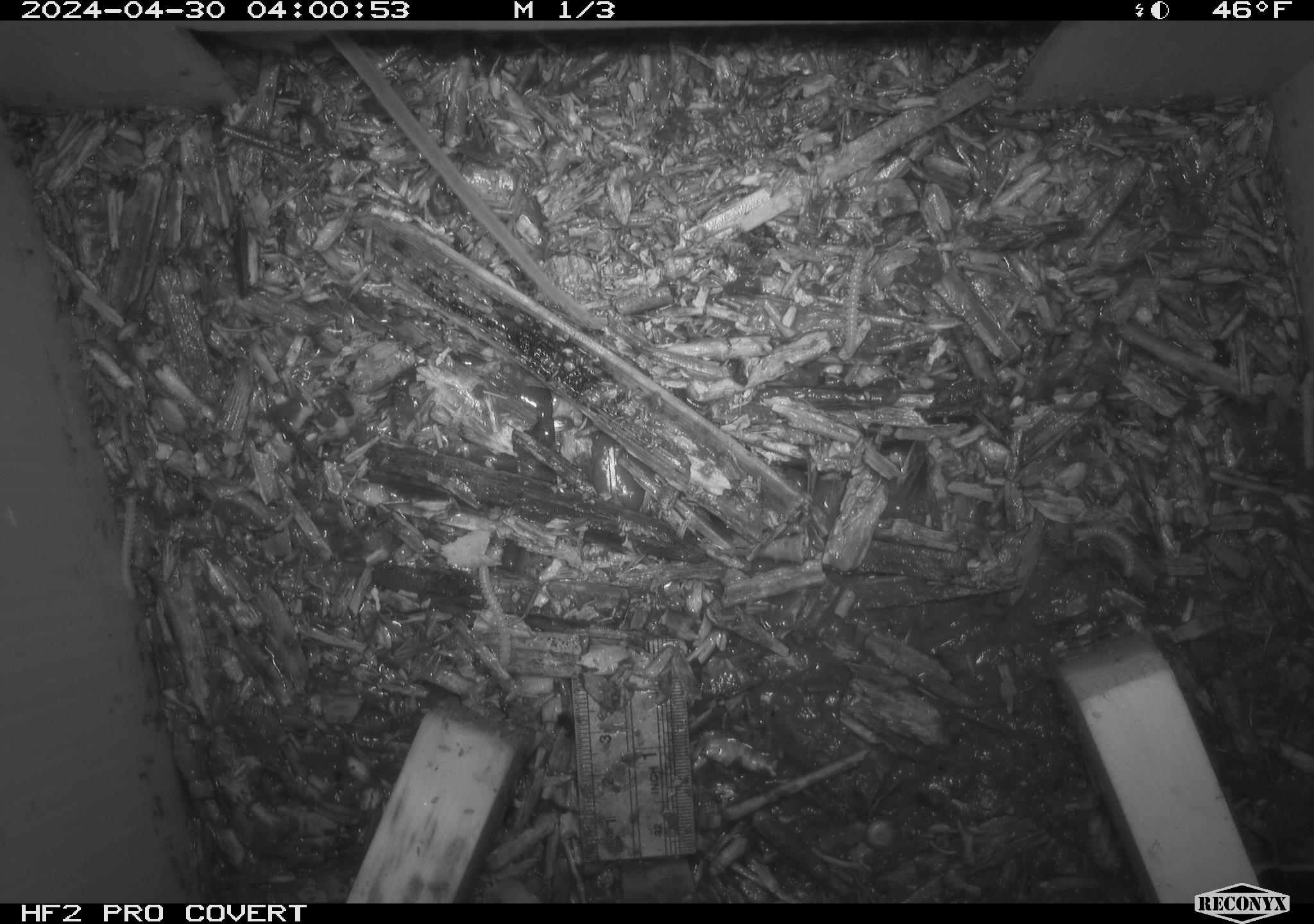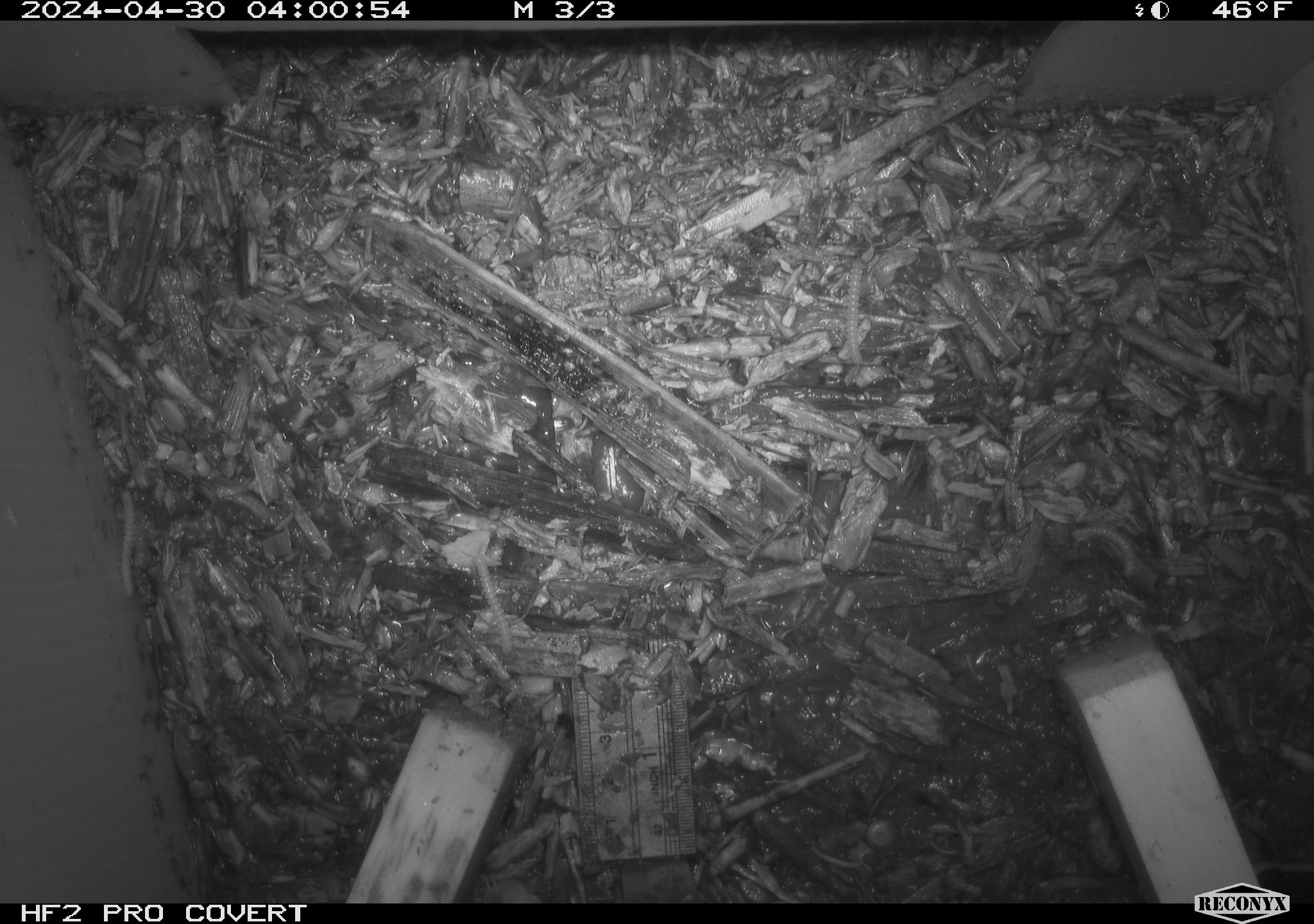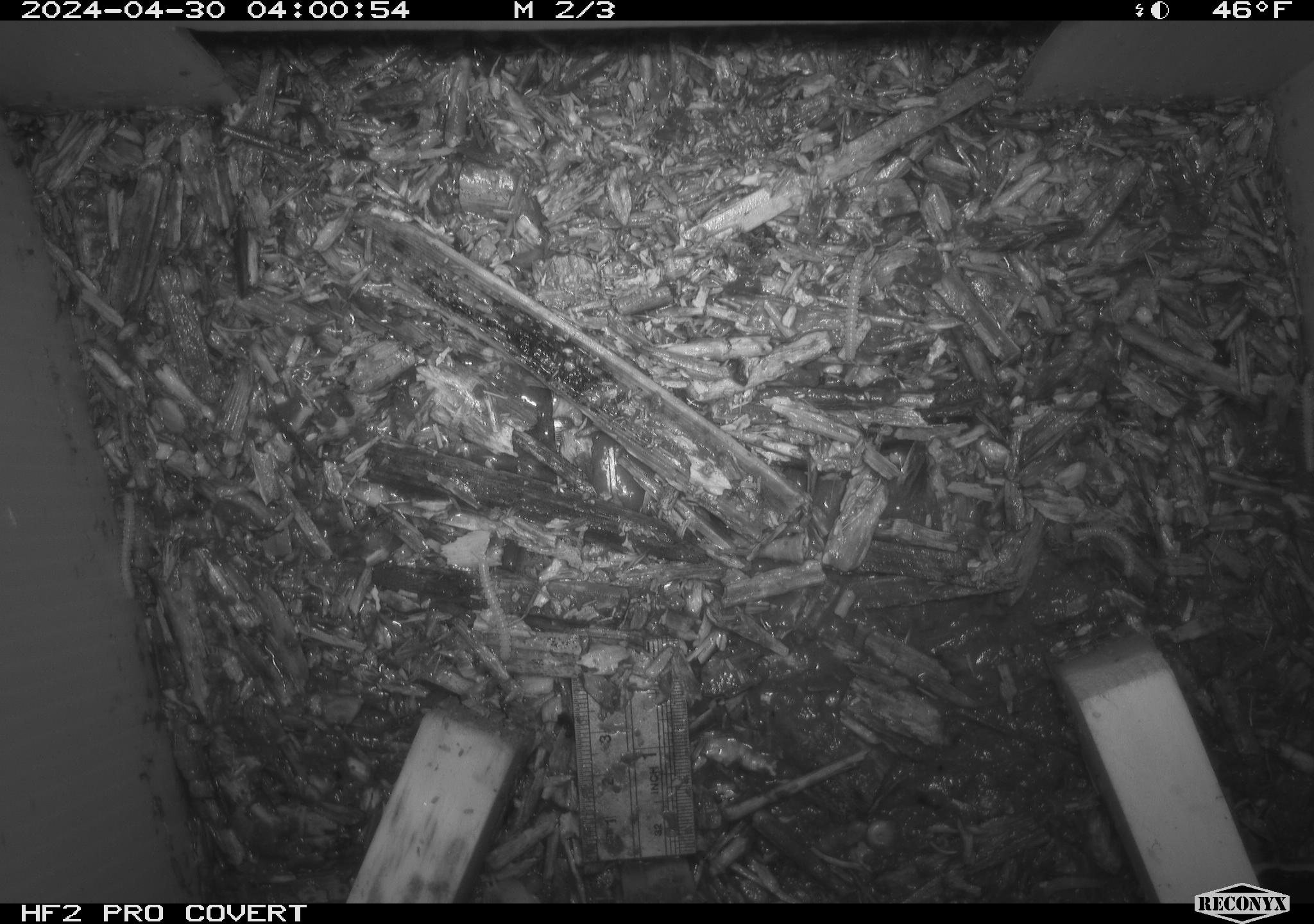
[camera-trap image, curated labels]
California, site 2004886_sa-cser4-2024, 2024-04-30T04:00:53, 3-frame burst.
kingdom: Animalia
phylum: Chordata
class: Reptilia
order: Squamata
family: Phrynosomatidae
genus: Sceloporus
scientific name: Sceloporus occidentalis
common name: western fence lizard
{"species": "western fence lizard (Sceloporus occidentalis)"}